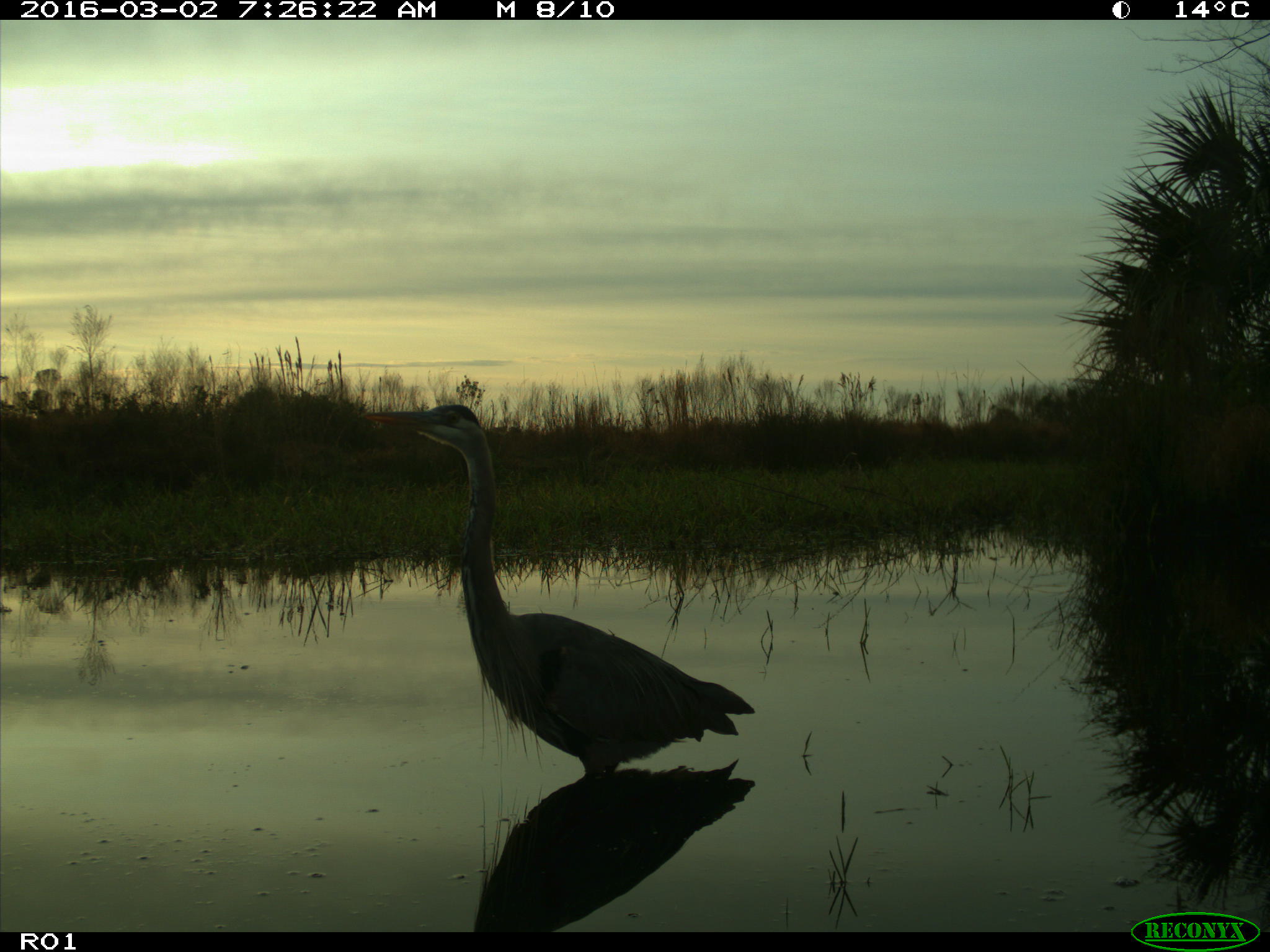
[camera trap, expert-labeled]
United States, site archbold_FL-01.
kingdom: Animalia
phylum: Chordata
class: Aves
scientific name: Aves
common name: birds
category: unidentified bird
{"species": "unidentified bird (birds) (Aves)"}